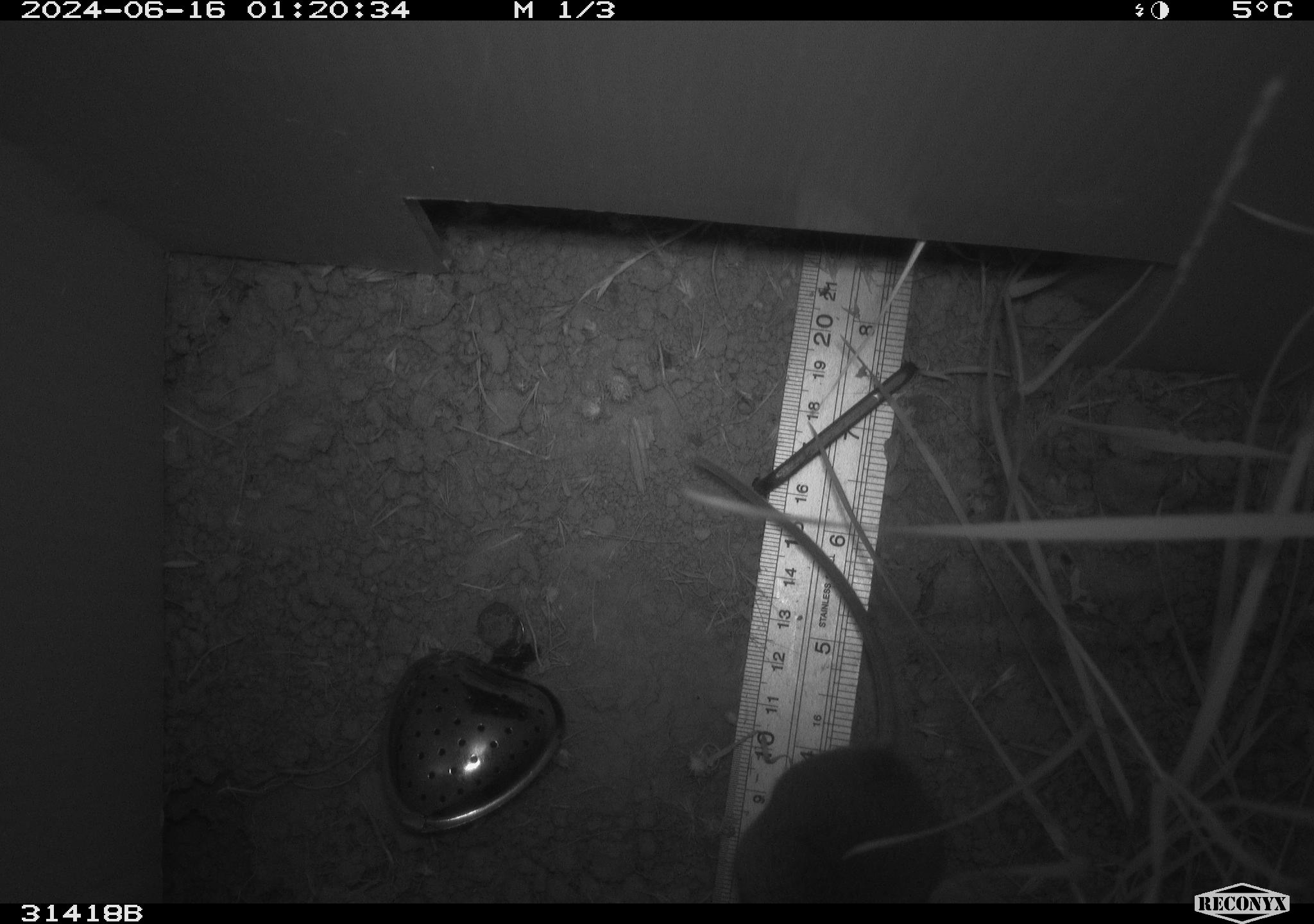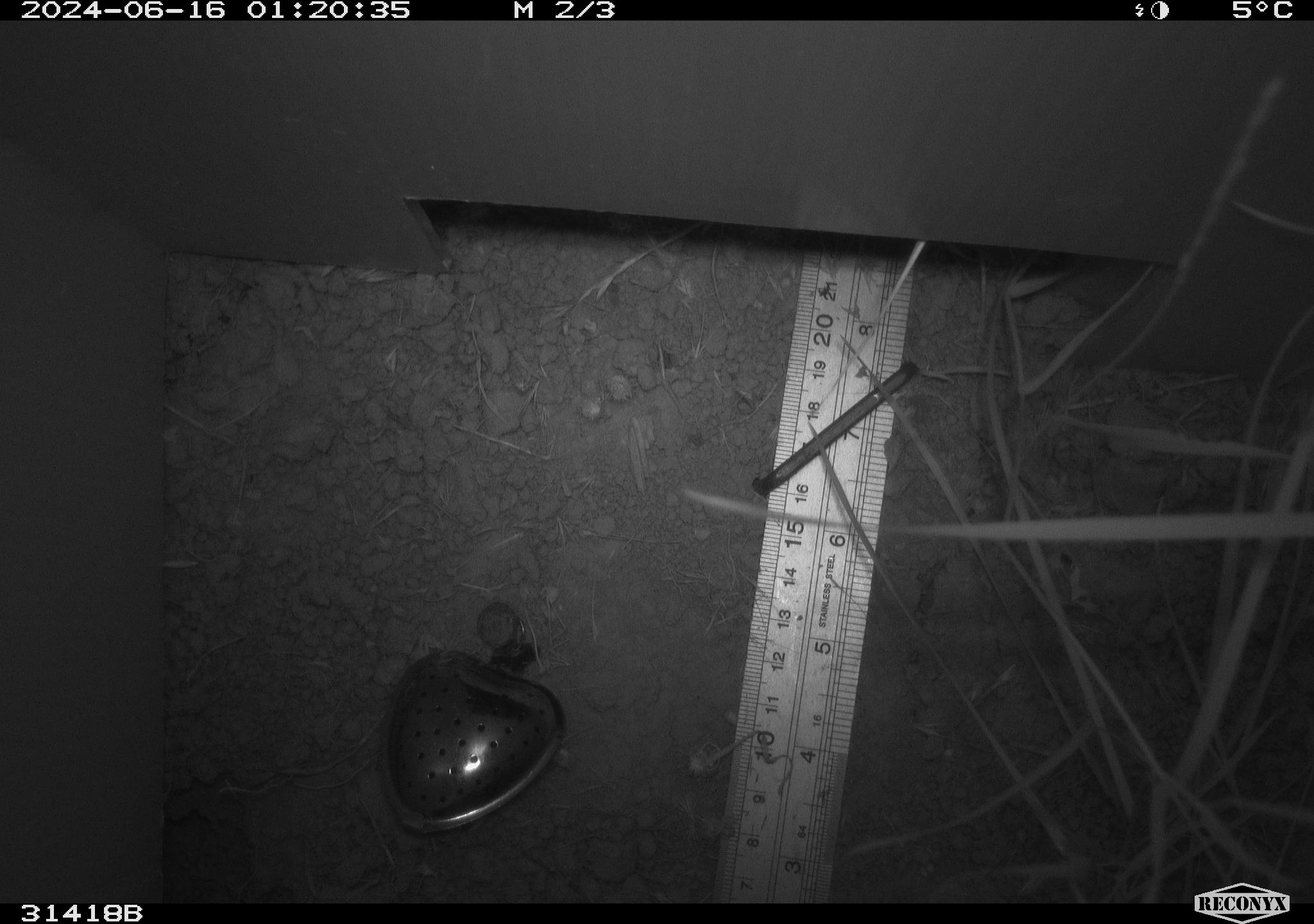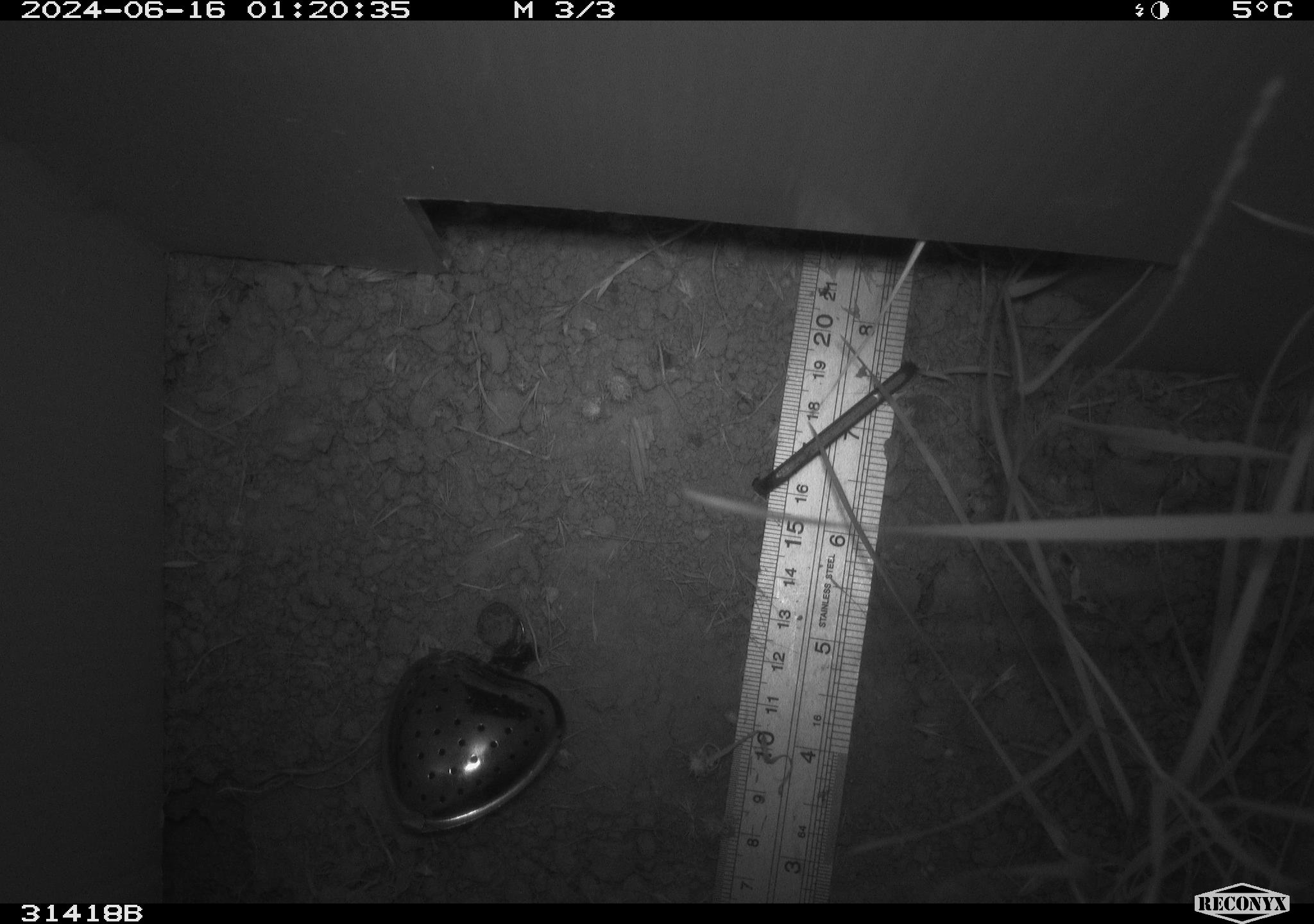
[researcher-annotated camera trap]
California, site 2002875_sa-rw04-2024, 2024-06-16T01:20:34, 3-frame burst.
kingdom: Animalia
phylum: Chordata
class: Mammalia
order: Rodentia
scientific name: Rodentia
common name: rodent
Rodent (Rodentia).